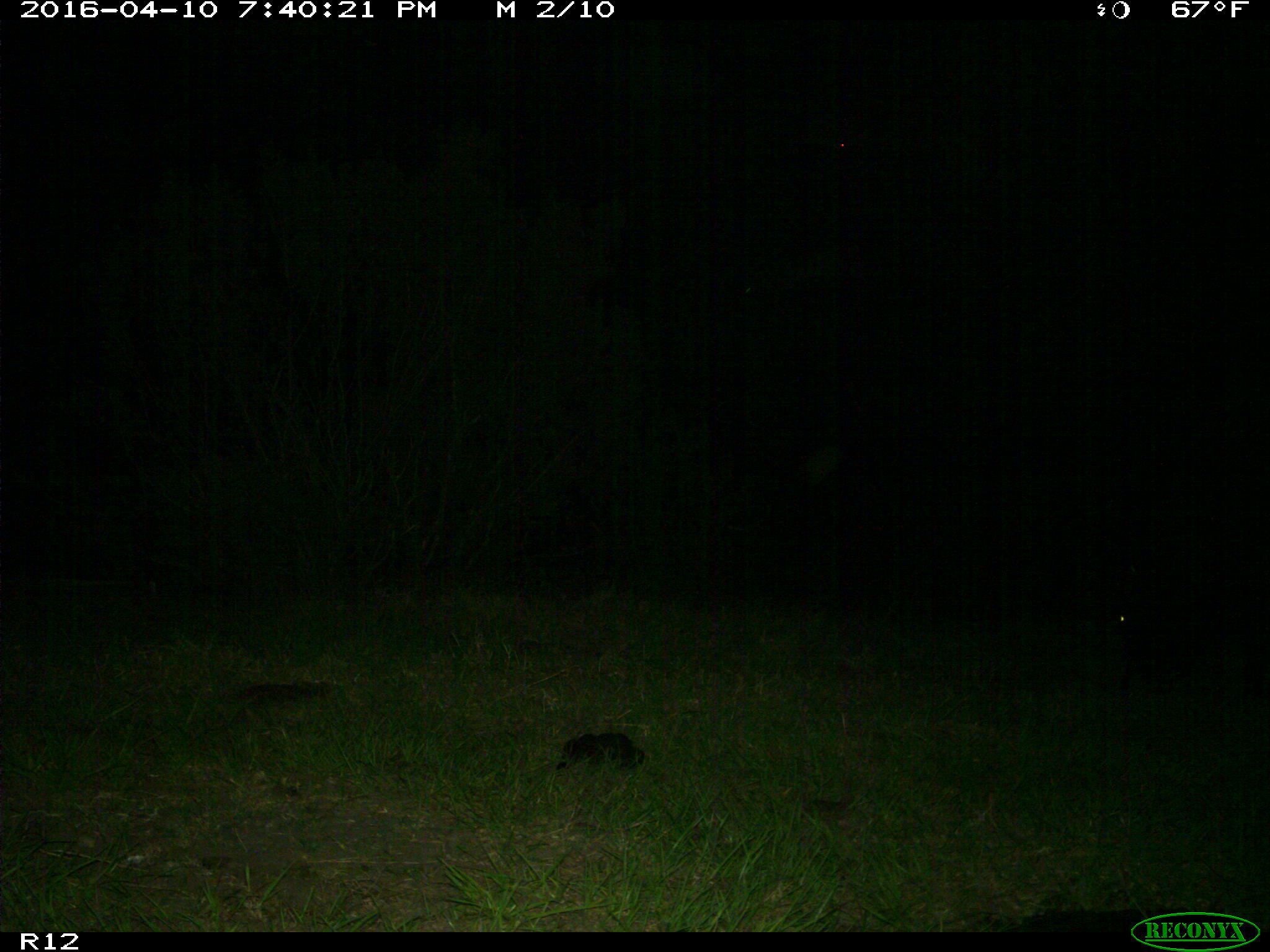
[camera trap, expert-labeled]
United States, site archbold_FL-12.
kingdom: Animalia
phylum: Chordata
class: Mammalia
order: Artiodactyla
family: Bovidae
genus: Bos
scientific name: Bos taurus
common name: domestic cow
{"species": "Bos taurus (domestic cow)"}